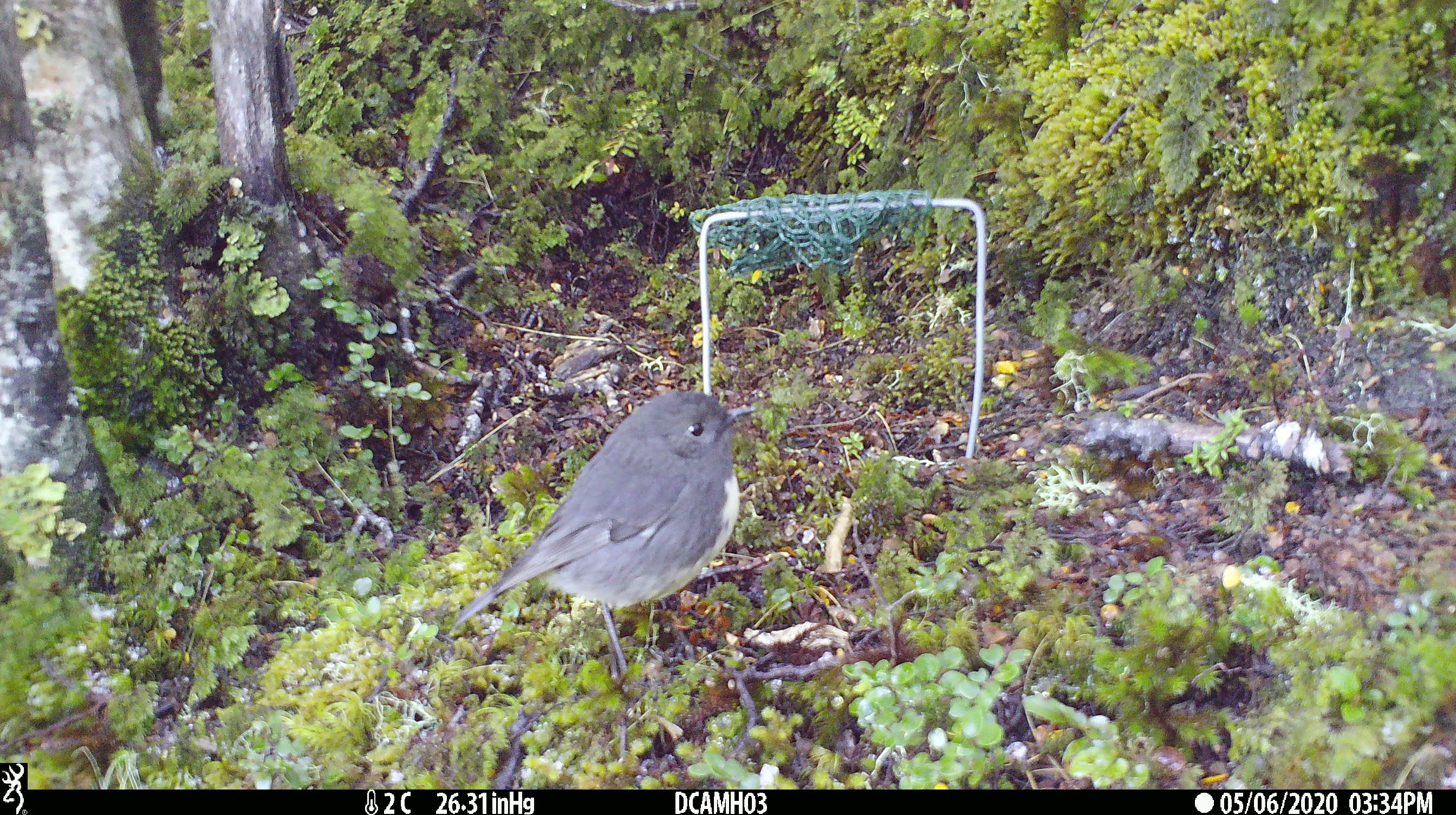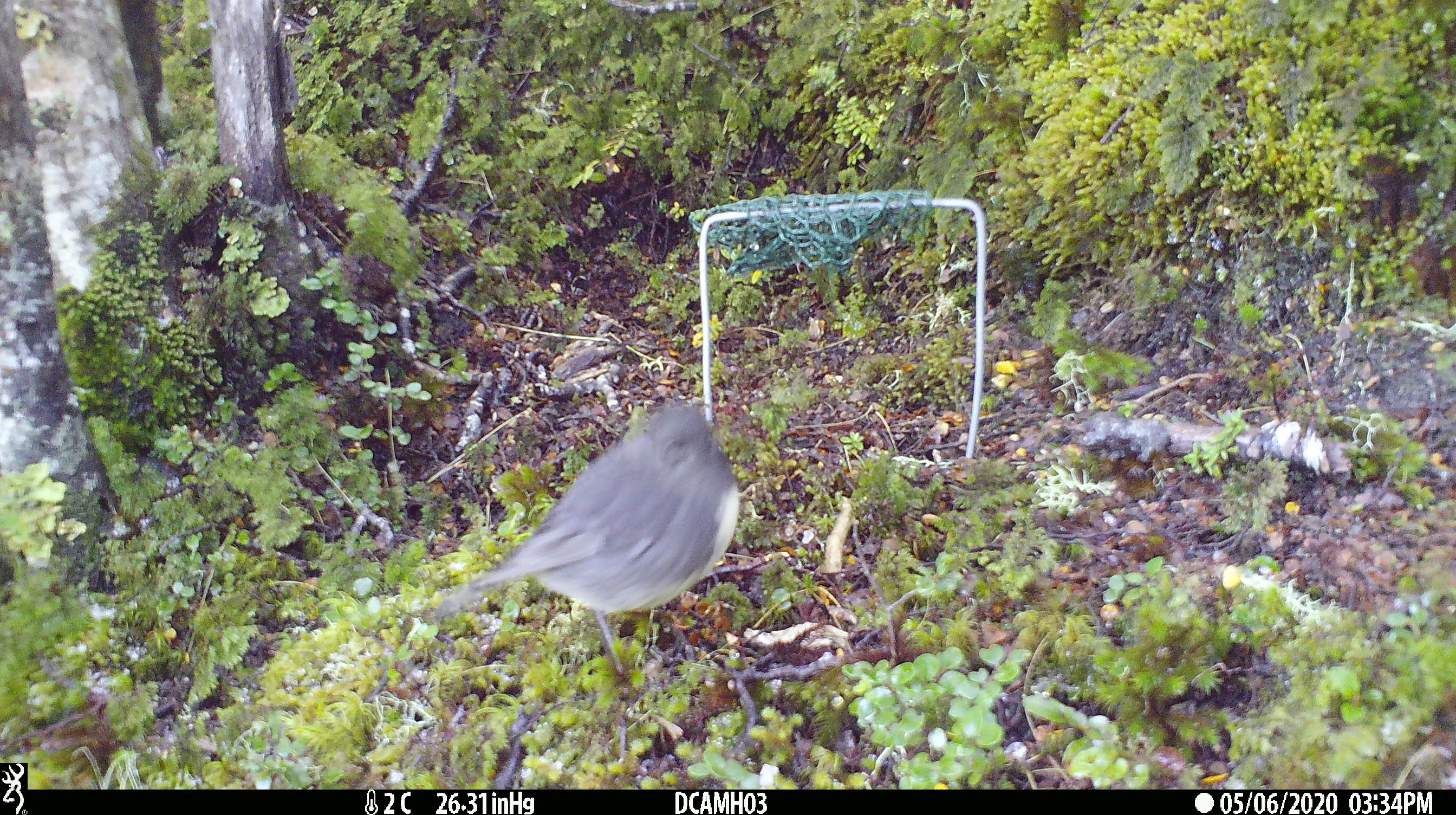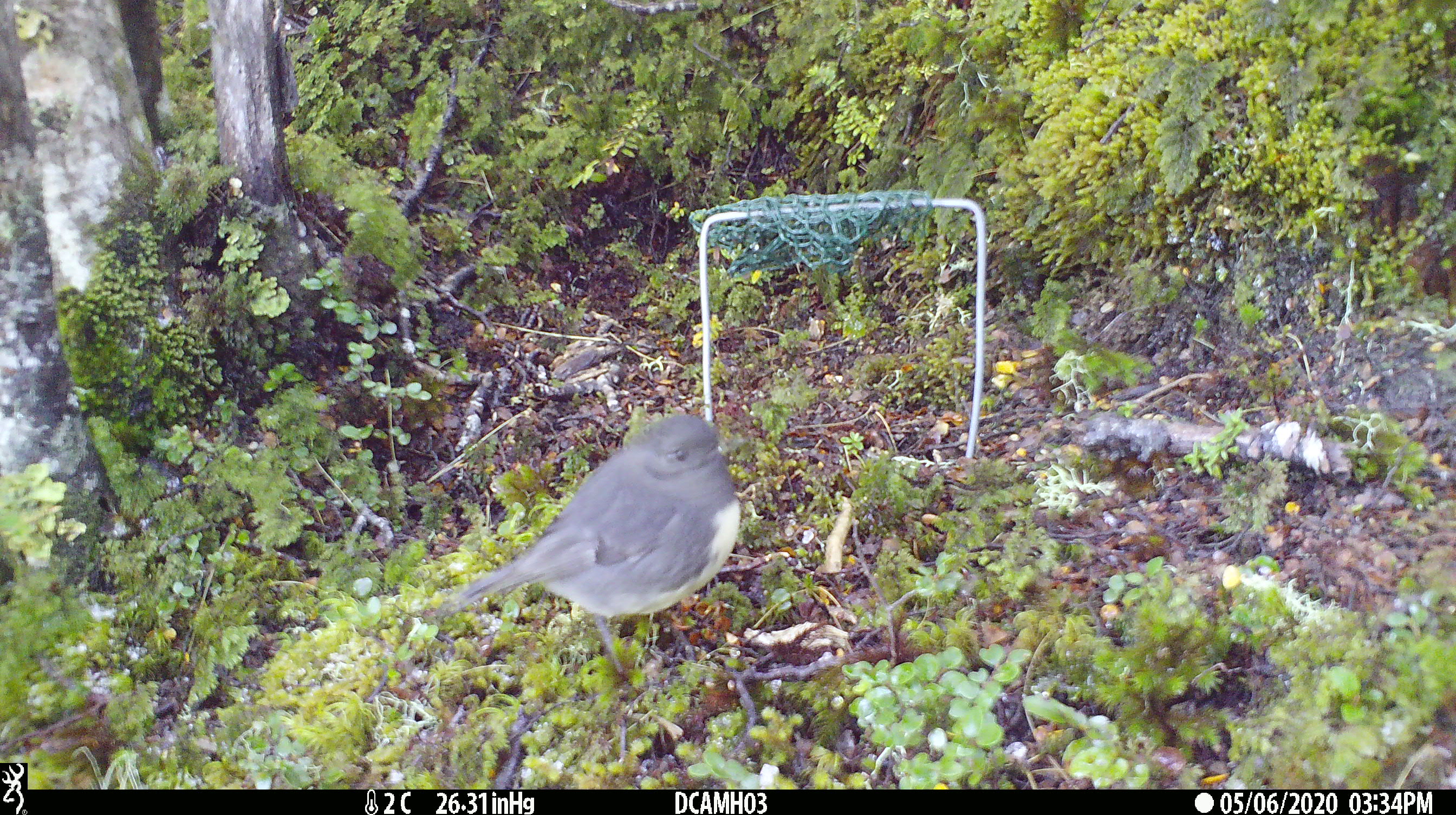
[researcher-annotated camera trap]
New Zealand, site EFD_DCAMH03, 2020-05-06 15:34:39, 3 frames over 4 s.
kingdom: Animalia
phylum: Chordata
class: Aves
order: Passeriformes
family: Petroicidae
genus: Petroica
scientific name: Petroica australis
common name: new zealand robin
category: robin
Robin (new zealand robin) (Petroica australis).